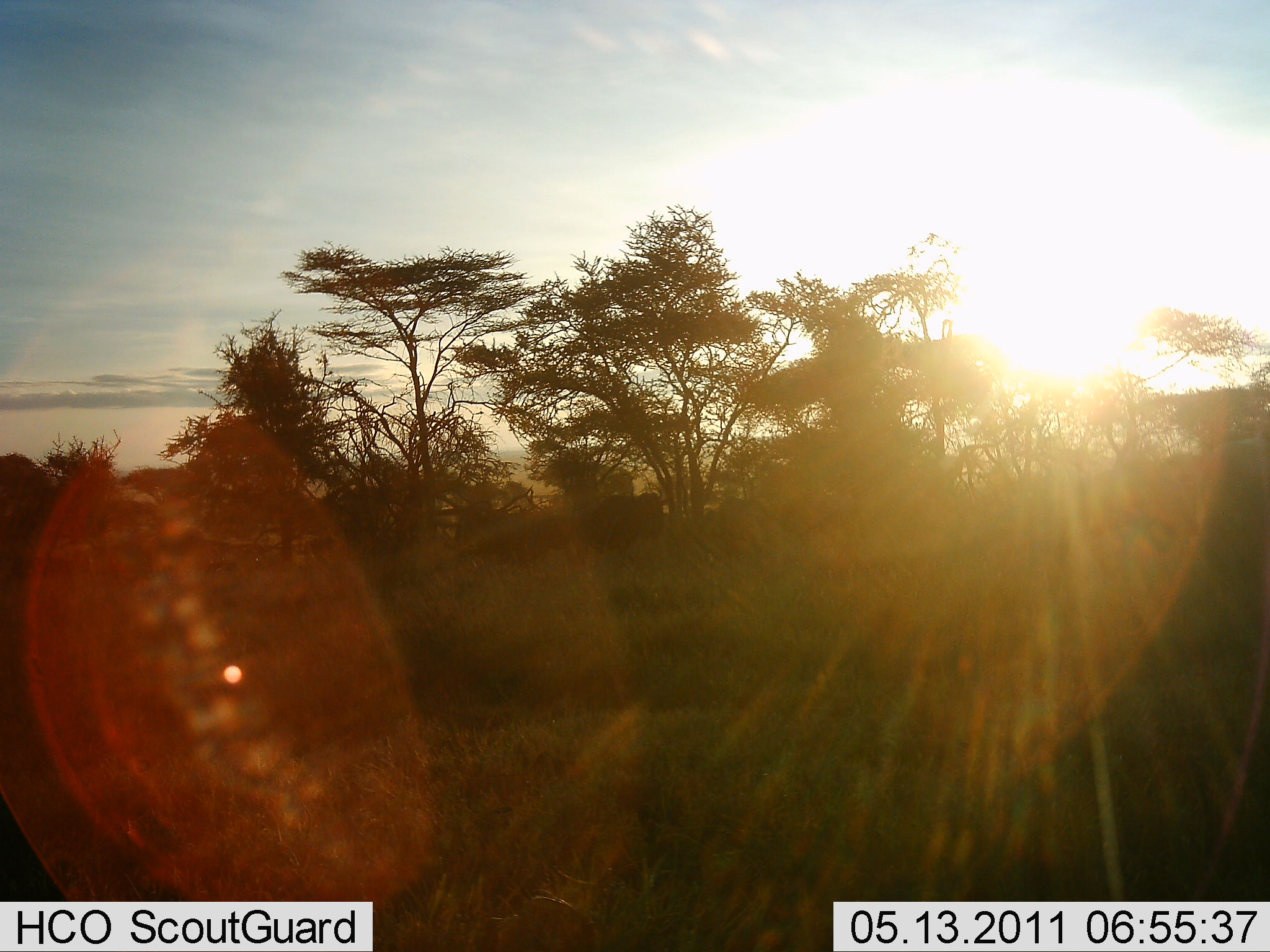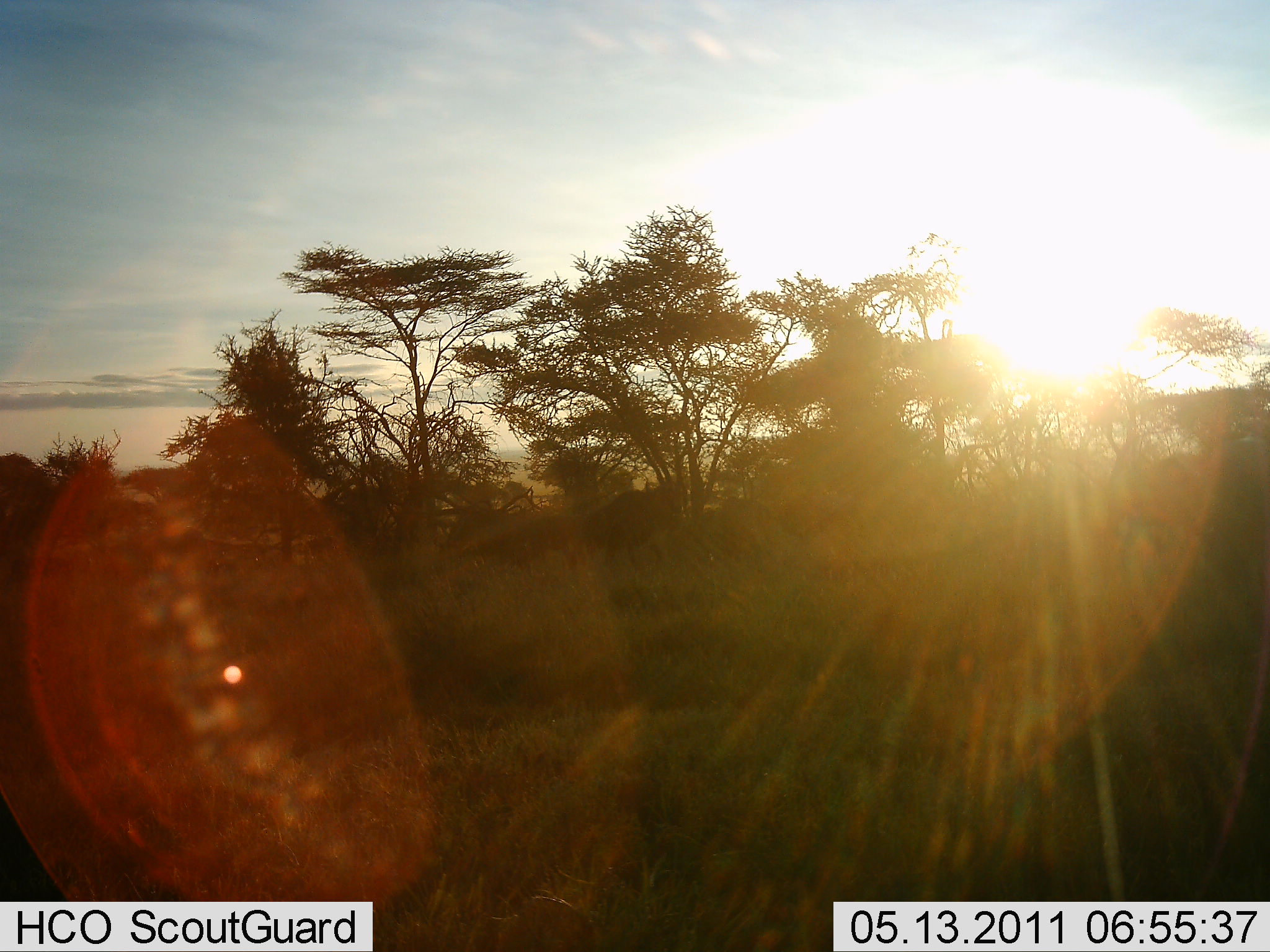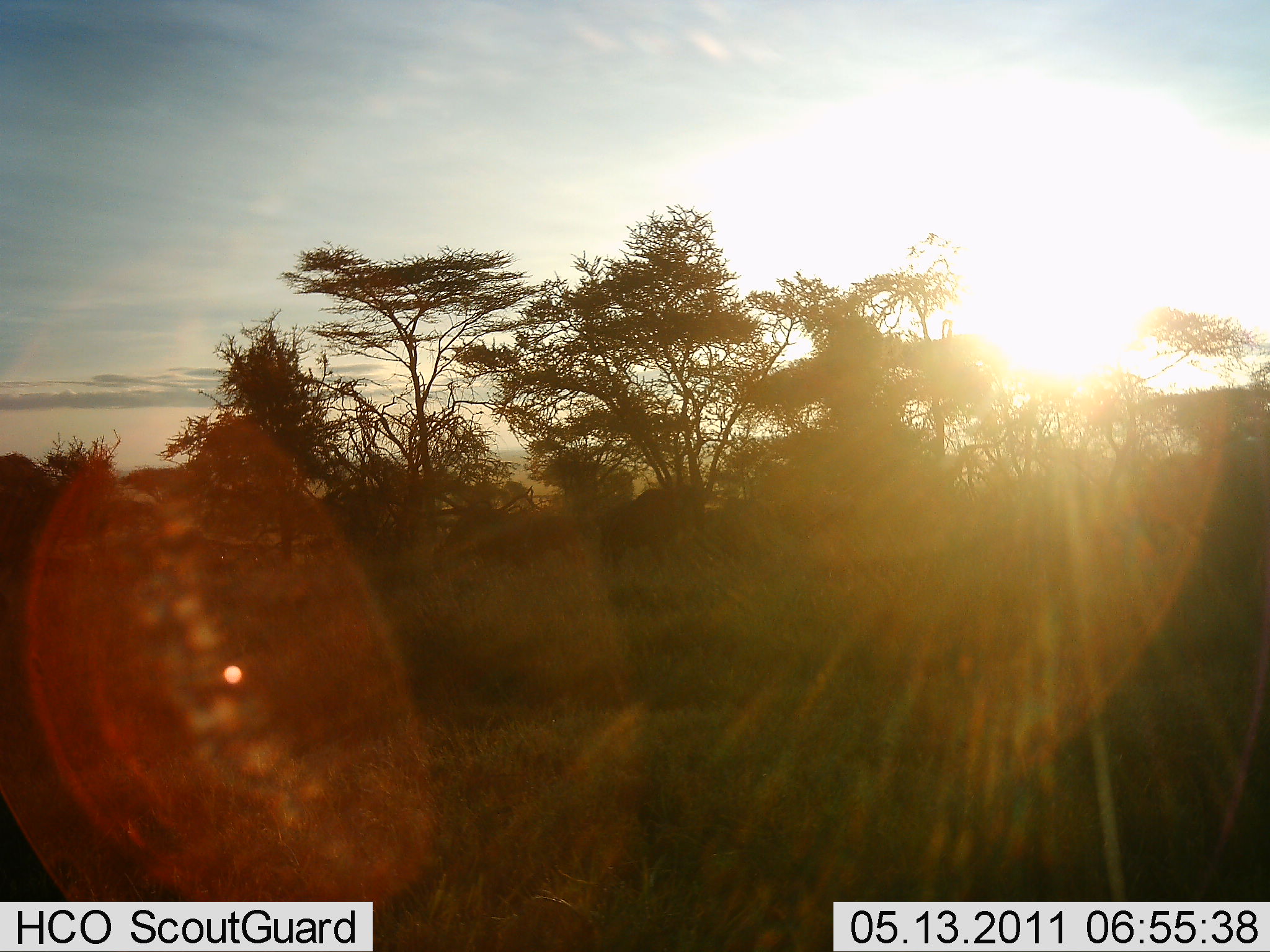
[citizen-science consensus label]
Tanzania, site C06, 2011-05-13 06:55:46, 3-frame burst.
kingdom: Animalia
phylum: Chordata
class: Mammalia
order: Artiodactyla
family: Bovidae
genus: Connochaetes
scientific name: Connochaetes taurinus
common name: blue wildebeest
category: wildebeest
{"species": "wildebeest (blue wildebeest) (Connochaetes taurinus)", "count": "2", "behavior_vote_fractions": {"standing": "20%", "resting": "0%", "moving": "90%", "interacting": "0%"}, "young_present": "0%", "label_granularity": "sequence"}